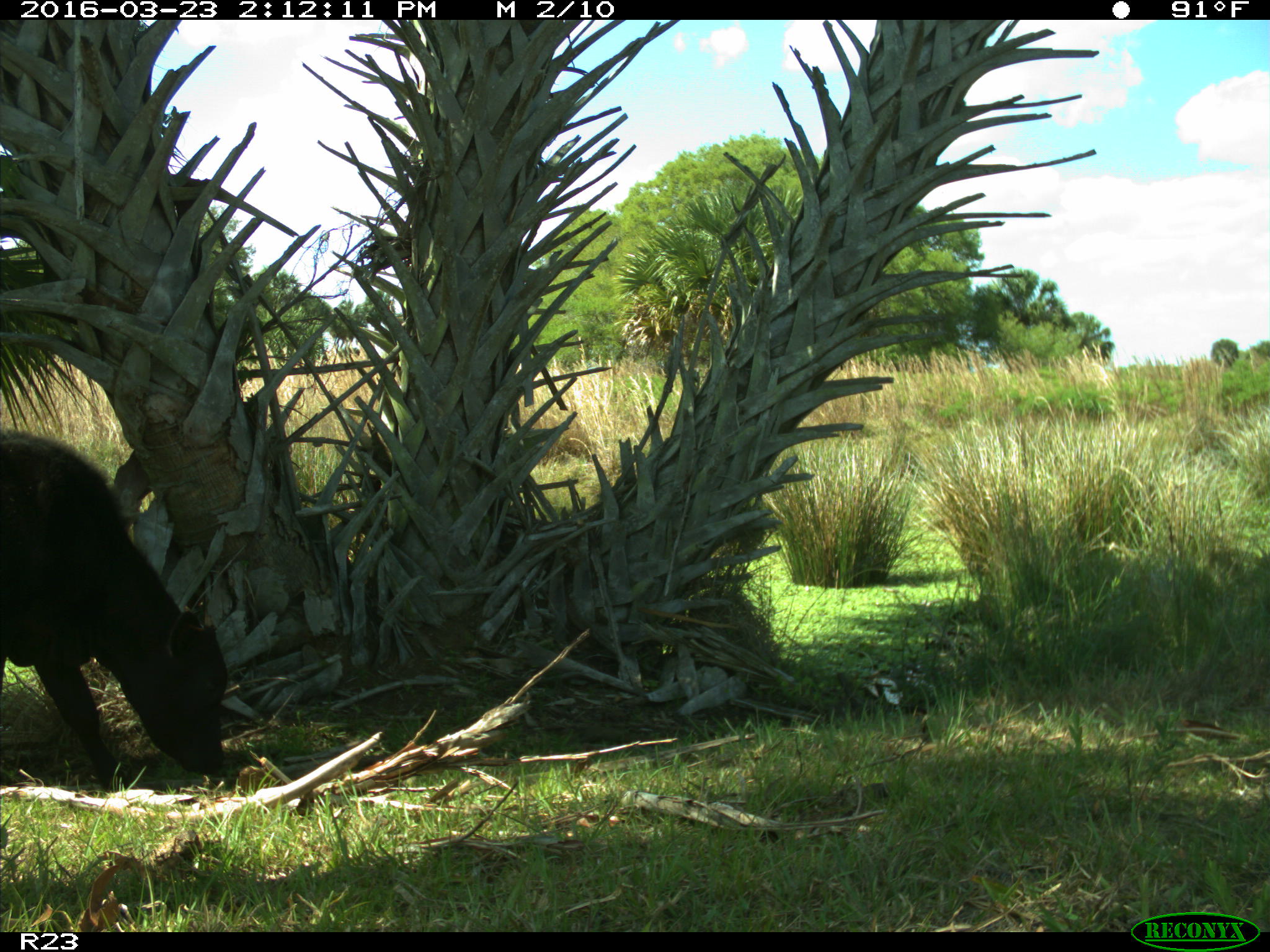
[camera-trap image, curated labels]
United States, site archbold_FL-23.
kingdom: Animalia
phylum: Chordata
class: Mammalia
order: Artiodactyla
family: Bovidae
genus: Bos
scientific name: Bos taurus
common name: domestic cow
Bos taurus (domestic cow).